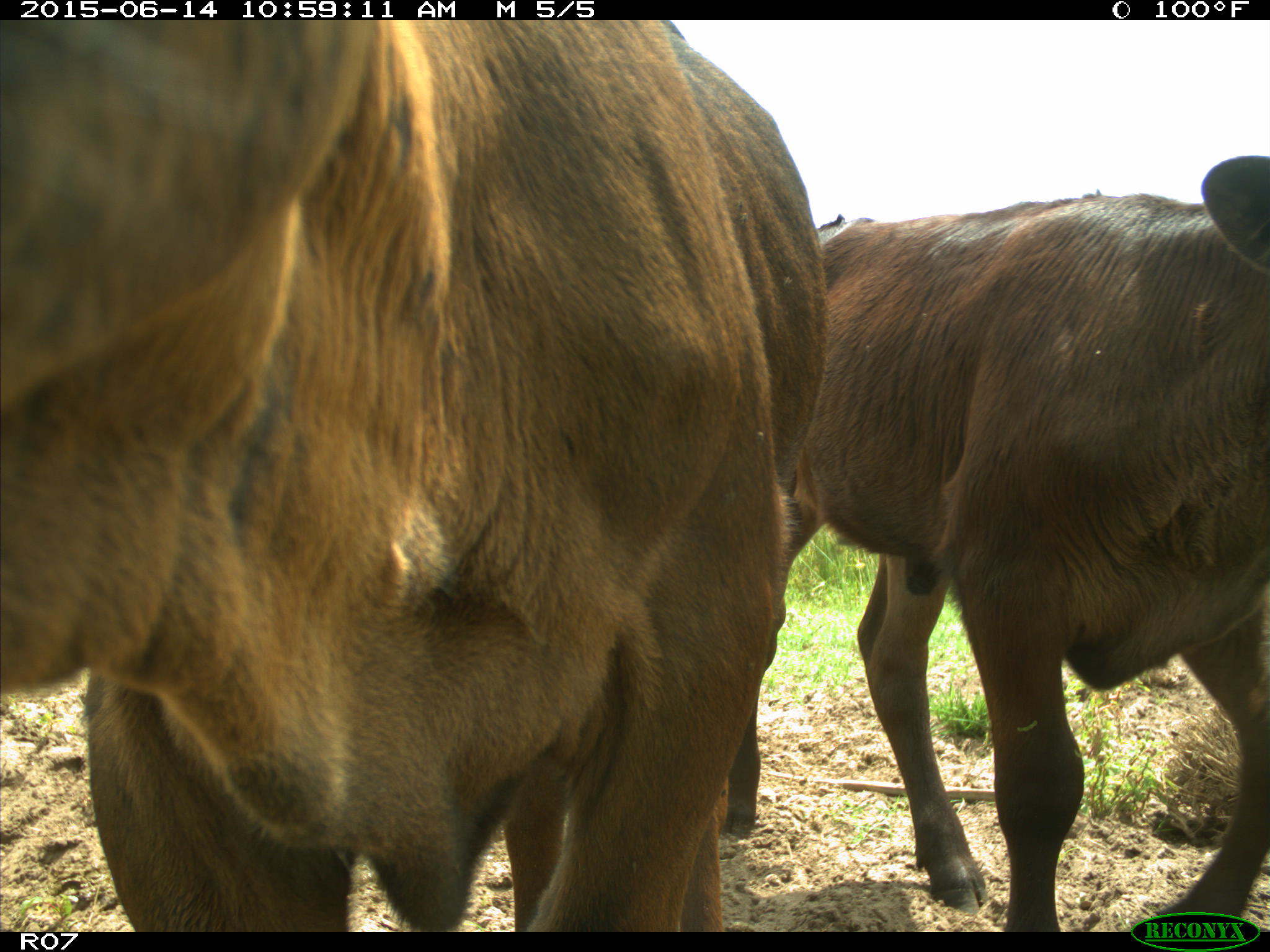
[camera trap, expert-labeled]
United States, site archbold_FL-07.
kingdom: Animalia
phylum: Chordata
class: Mammalia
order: Artiodactyla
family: Bovidae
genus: Bos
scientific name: Bos taurus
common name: domestic cow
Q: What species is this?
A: Bos taurus (domestic cow).